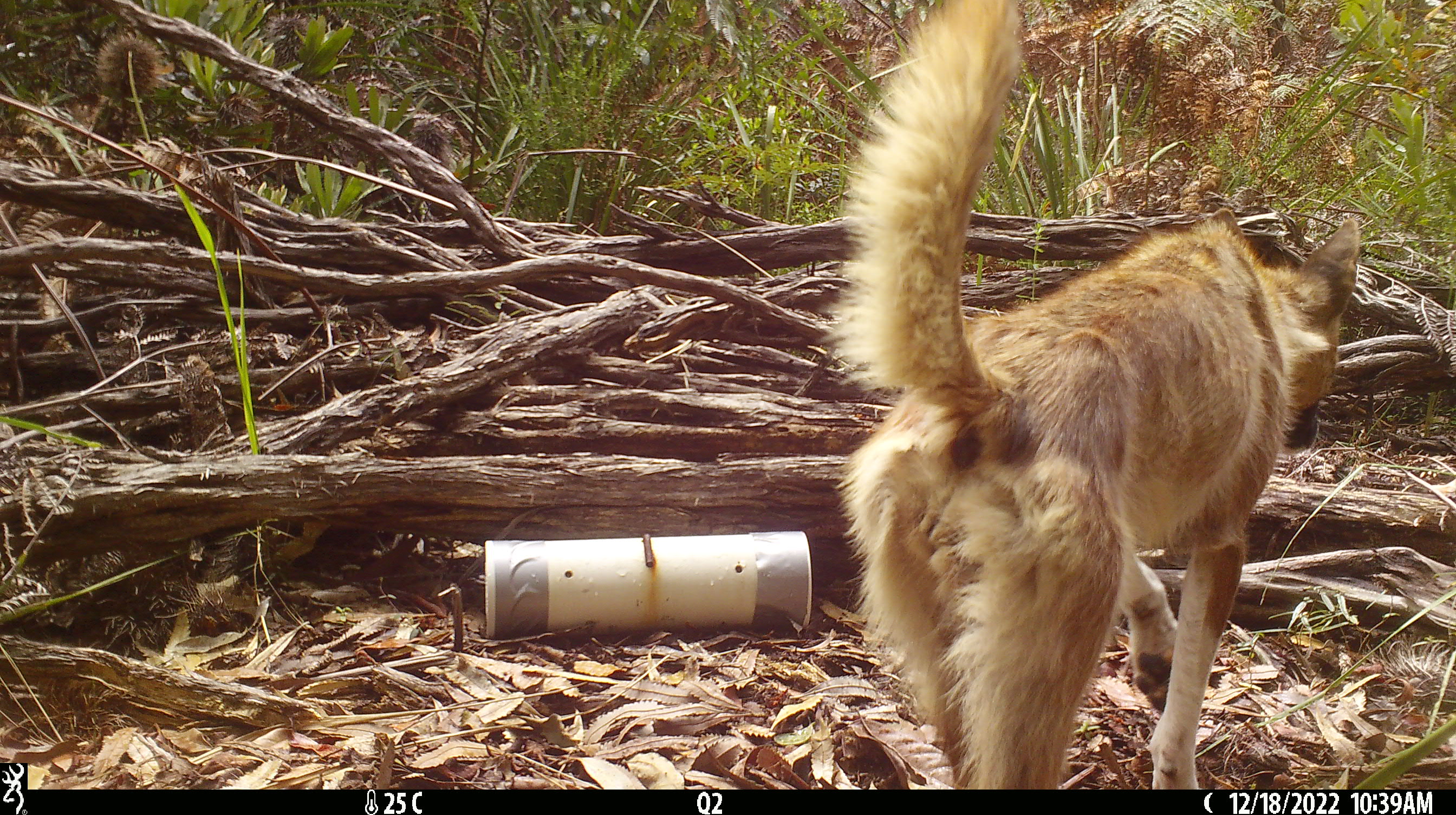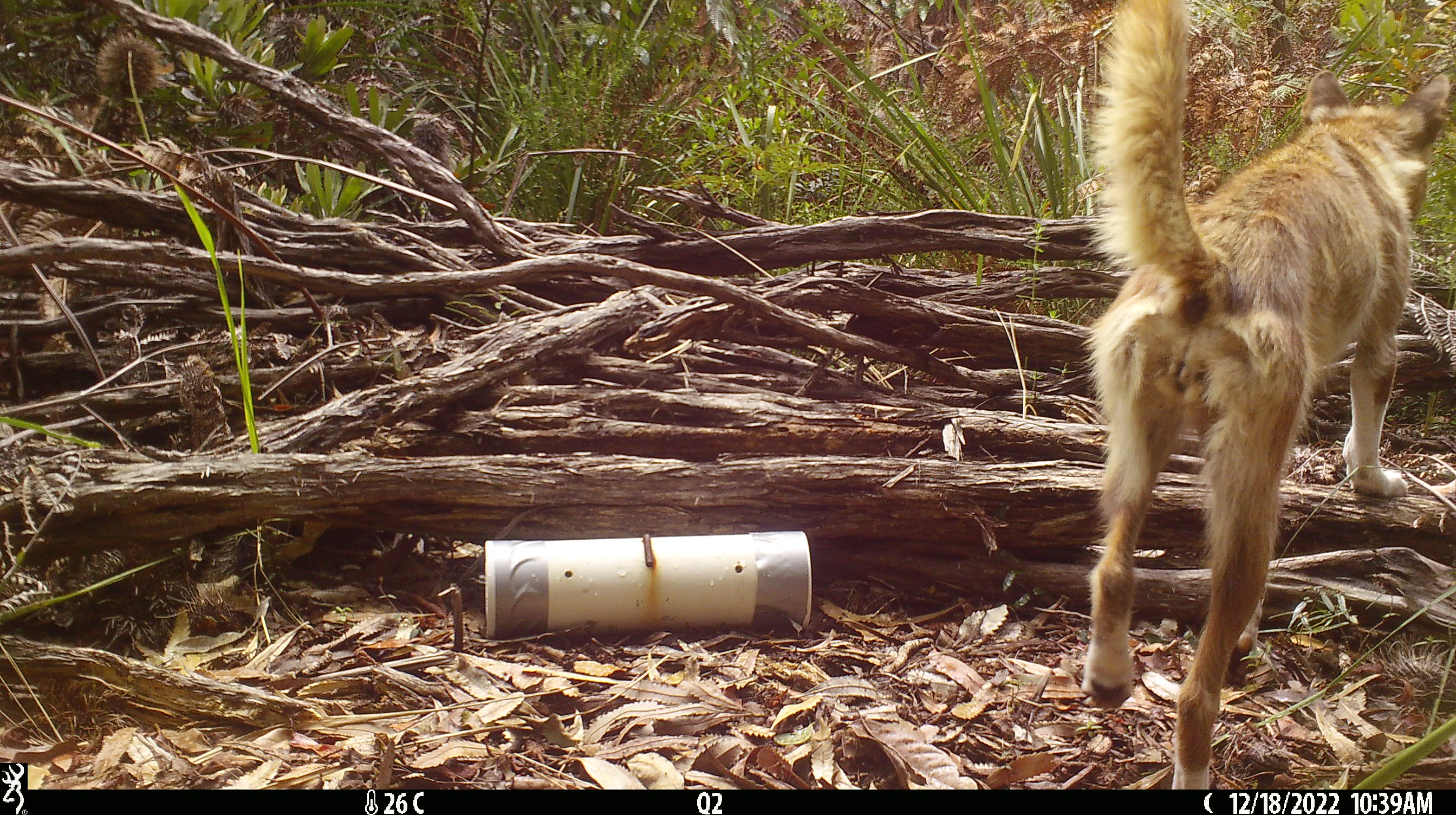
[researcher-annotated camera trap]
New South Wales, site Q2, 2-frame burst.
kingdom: Animalia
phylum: Chordata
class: Mammalia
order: Carnivora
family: Canidae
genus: Canis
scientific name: Canis familiaris dingo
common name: dingo